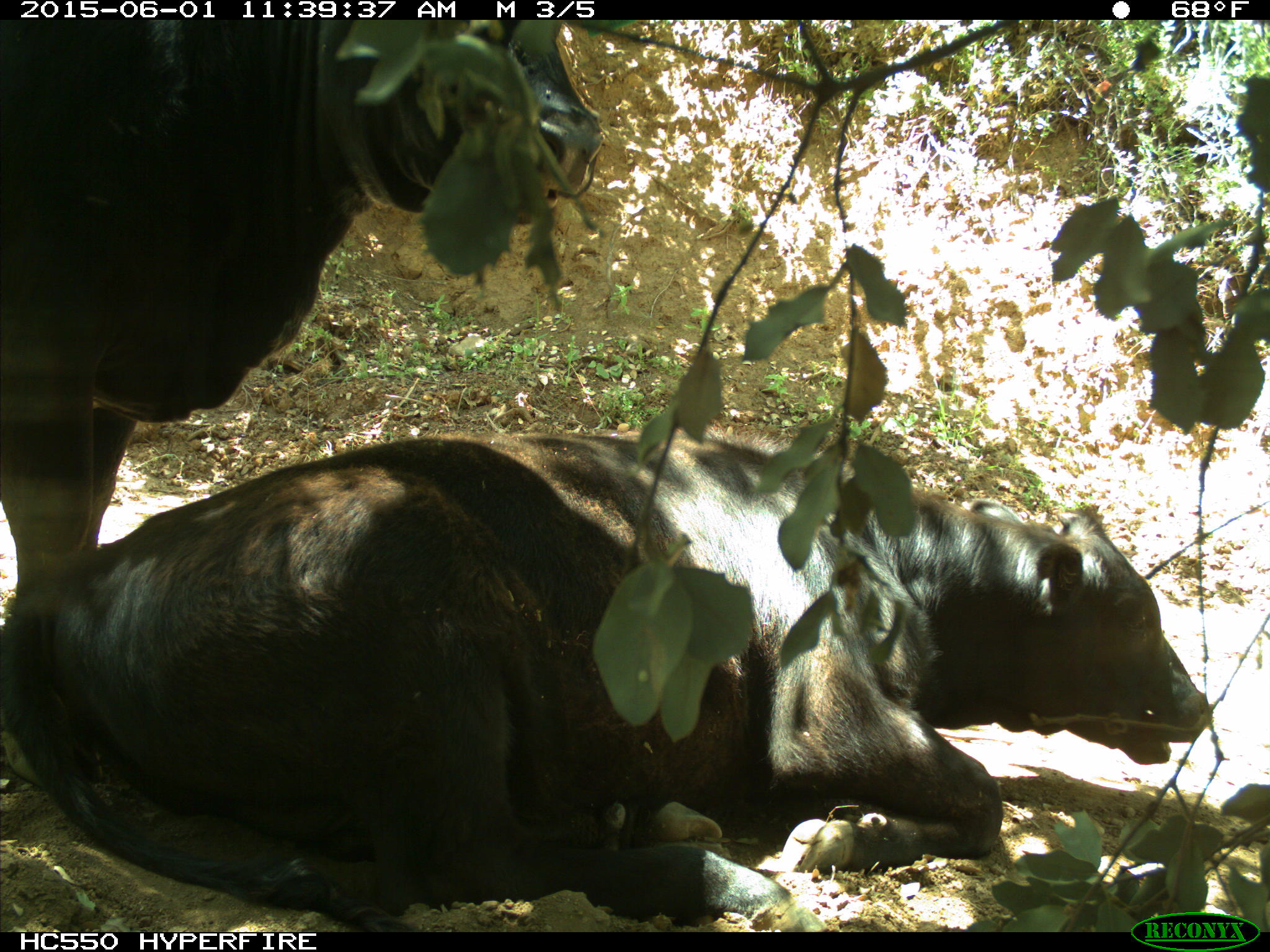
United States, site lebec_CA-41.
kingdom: Animalia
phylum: Chordata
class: Mammalia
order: Artiodactyla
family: Bovidae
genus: Bos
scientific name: Bos taurus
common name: domestic cow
Bos taurus (domestic cow).